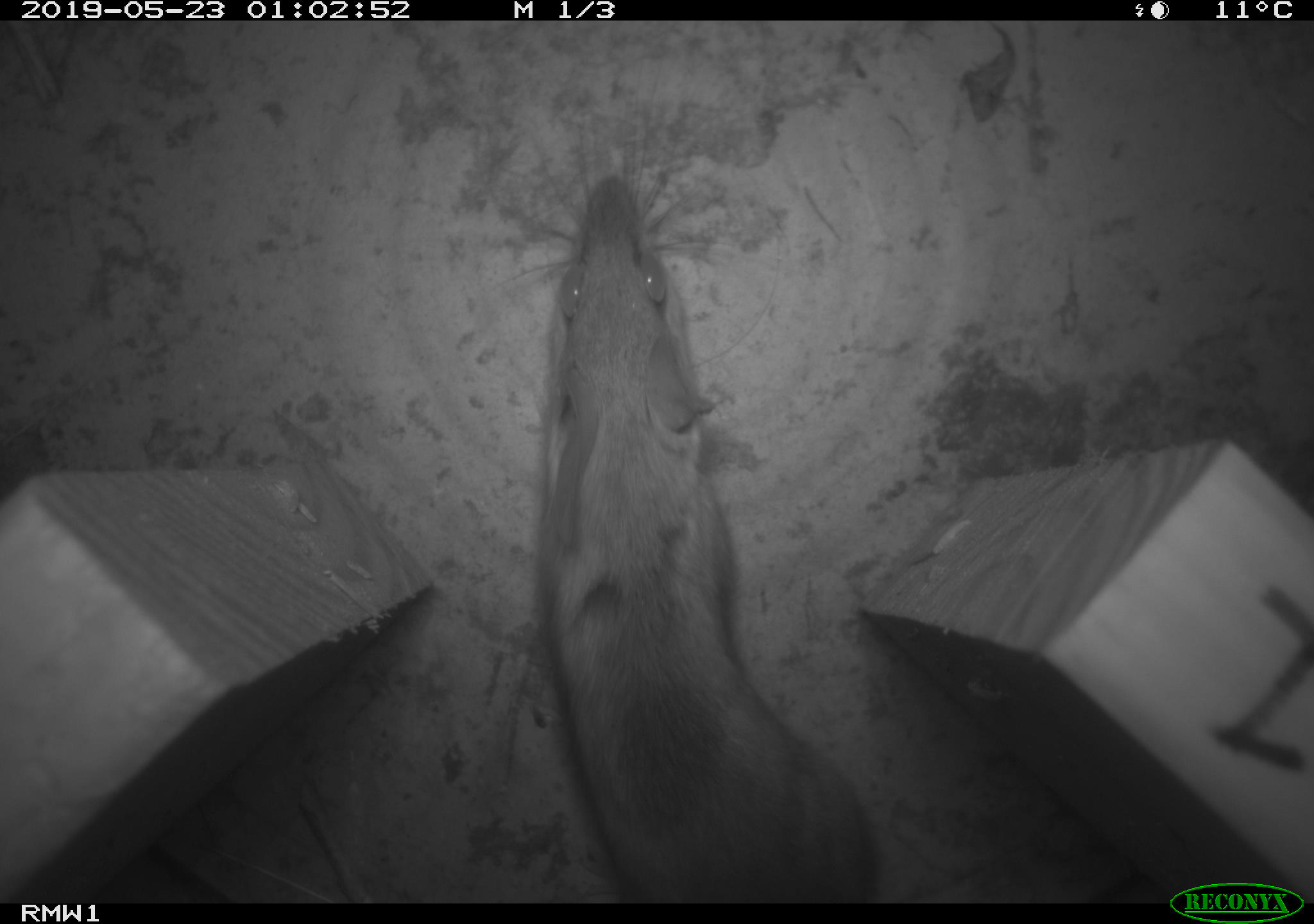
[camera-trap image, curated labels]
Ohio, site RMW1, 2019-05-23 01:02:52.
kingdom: Animalia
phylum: Chordata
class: Mammalia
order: Rodentia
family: Cricetidae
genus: Peromyscus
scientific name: Peromyscus leucopus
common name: white-footed mouse